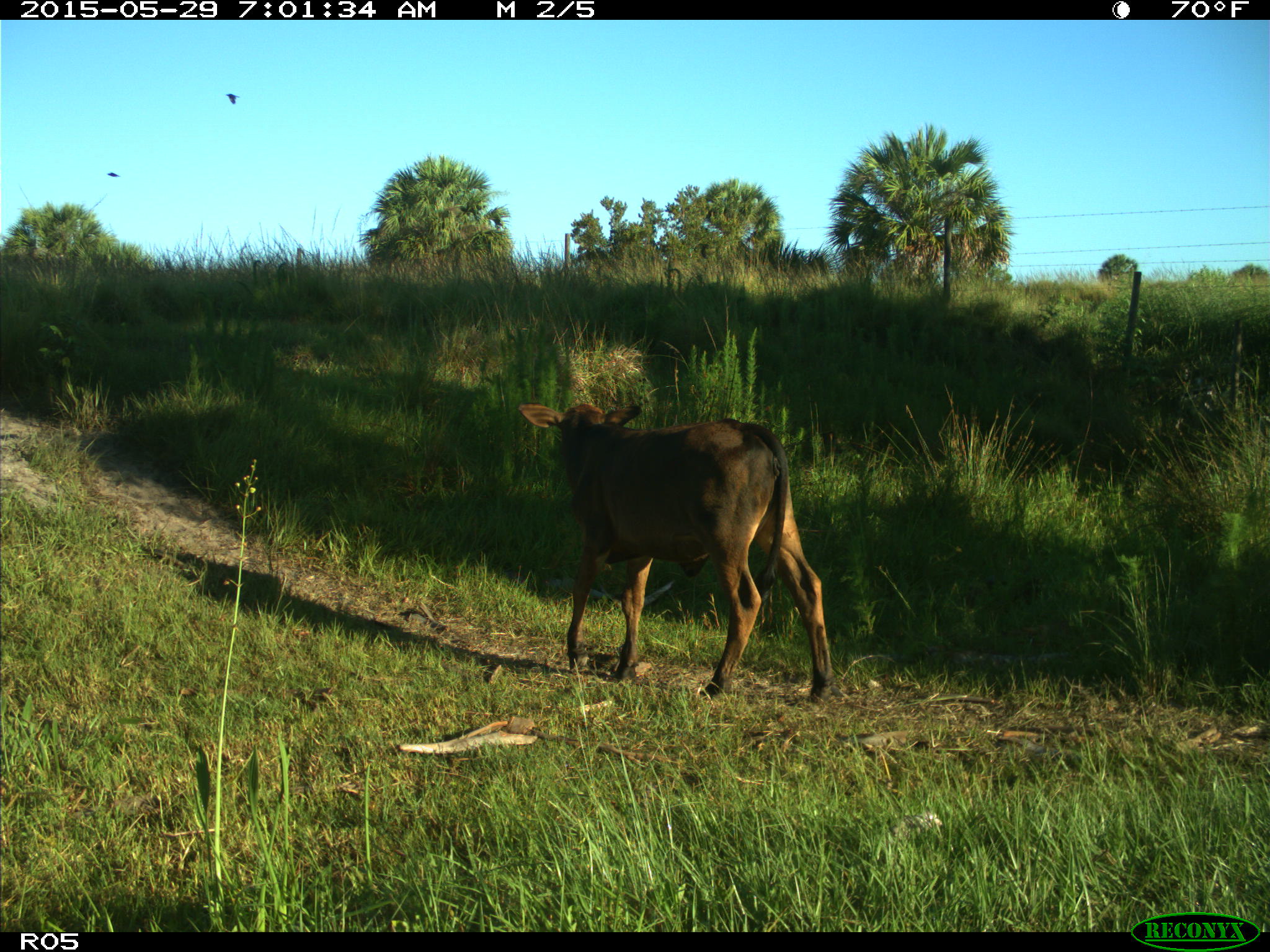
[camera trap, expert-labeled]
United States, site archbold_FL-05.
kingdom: Animalia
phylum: Chordata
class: Mammalia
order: Artiodactyla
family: Bovidae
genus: Bos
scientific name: Bos taurus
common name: domestic cow